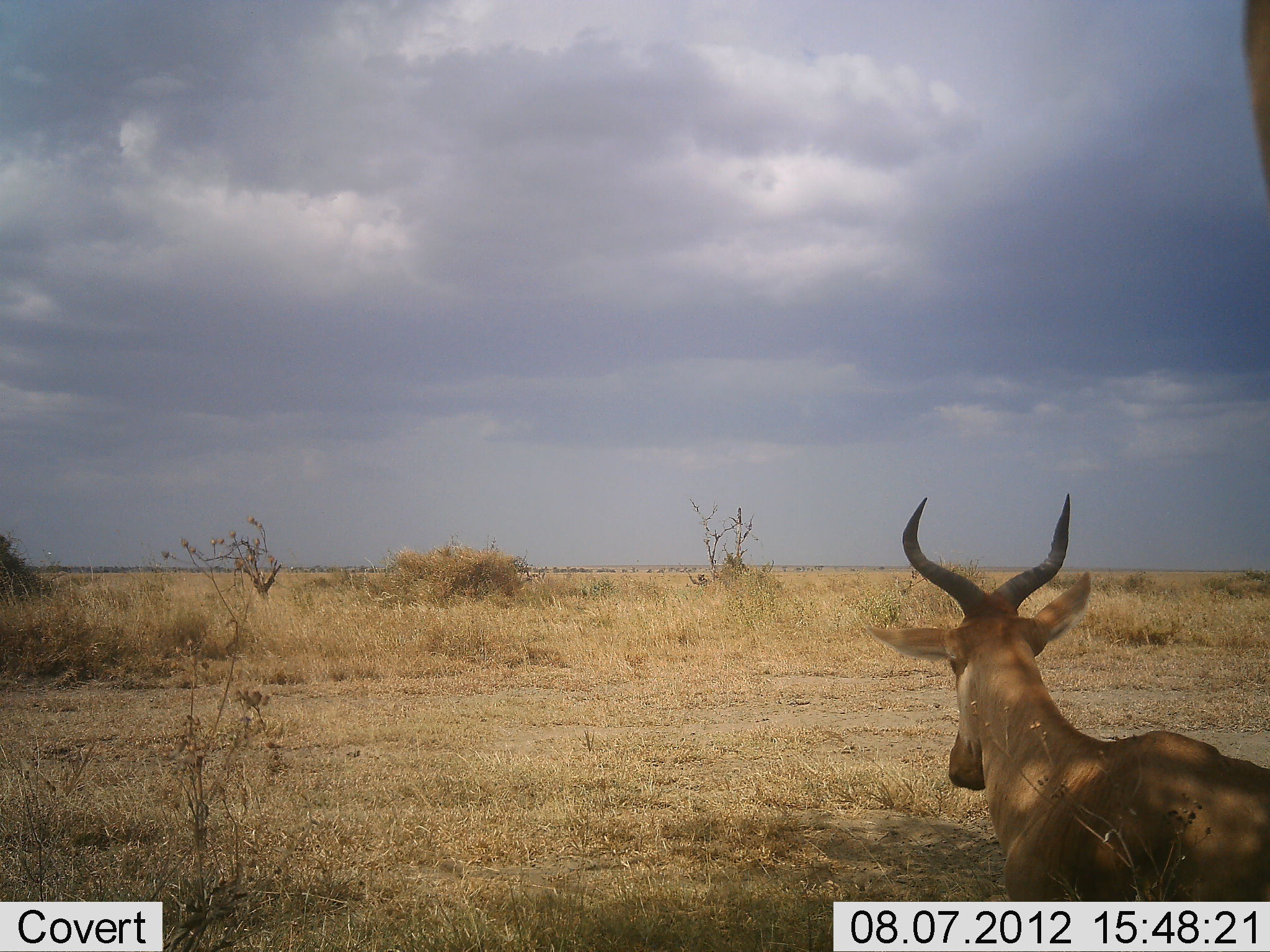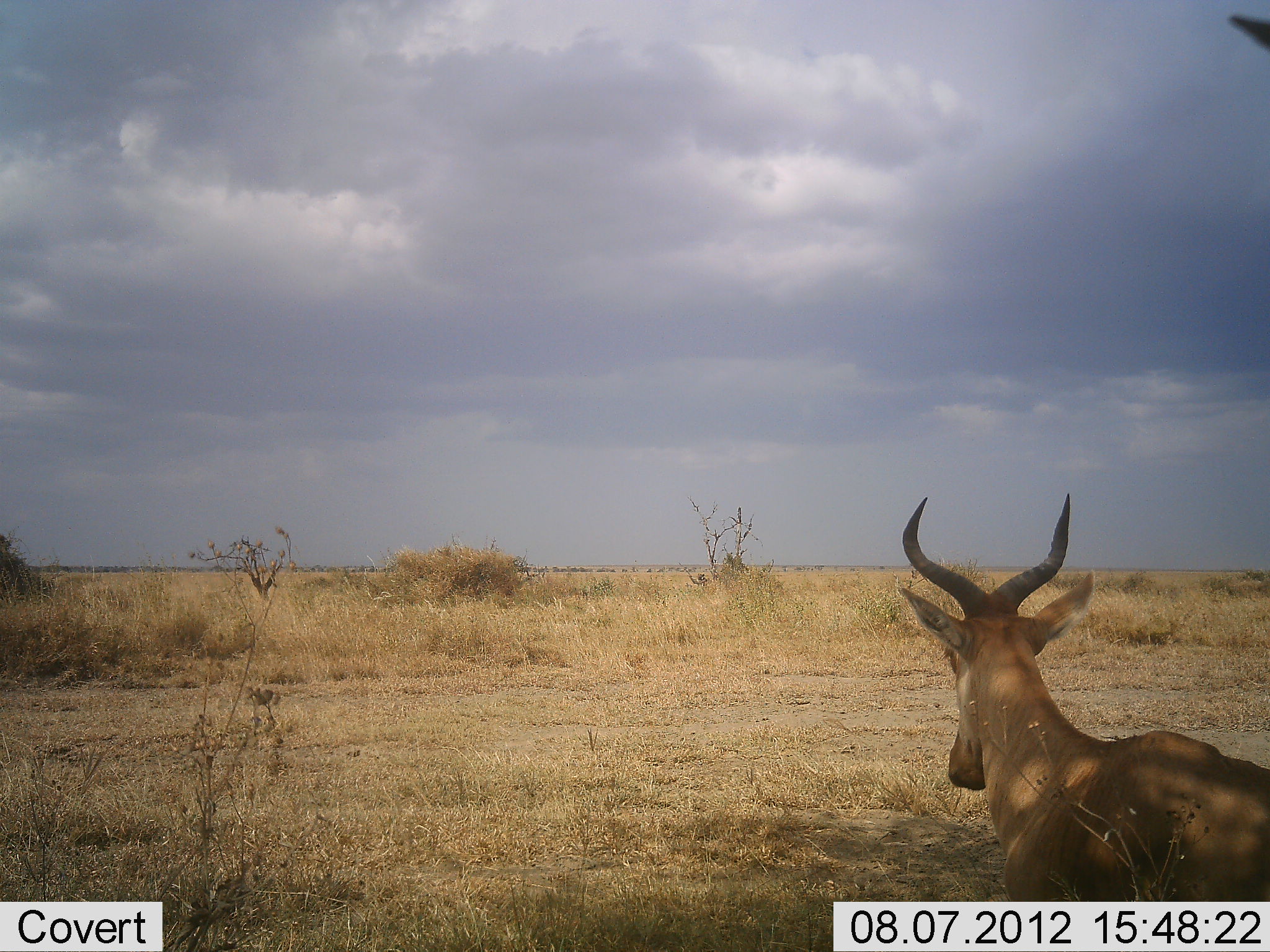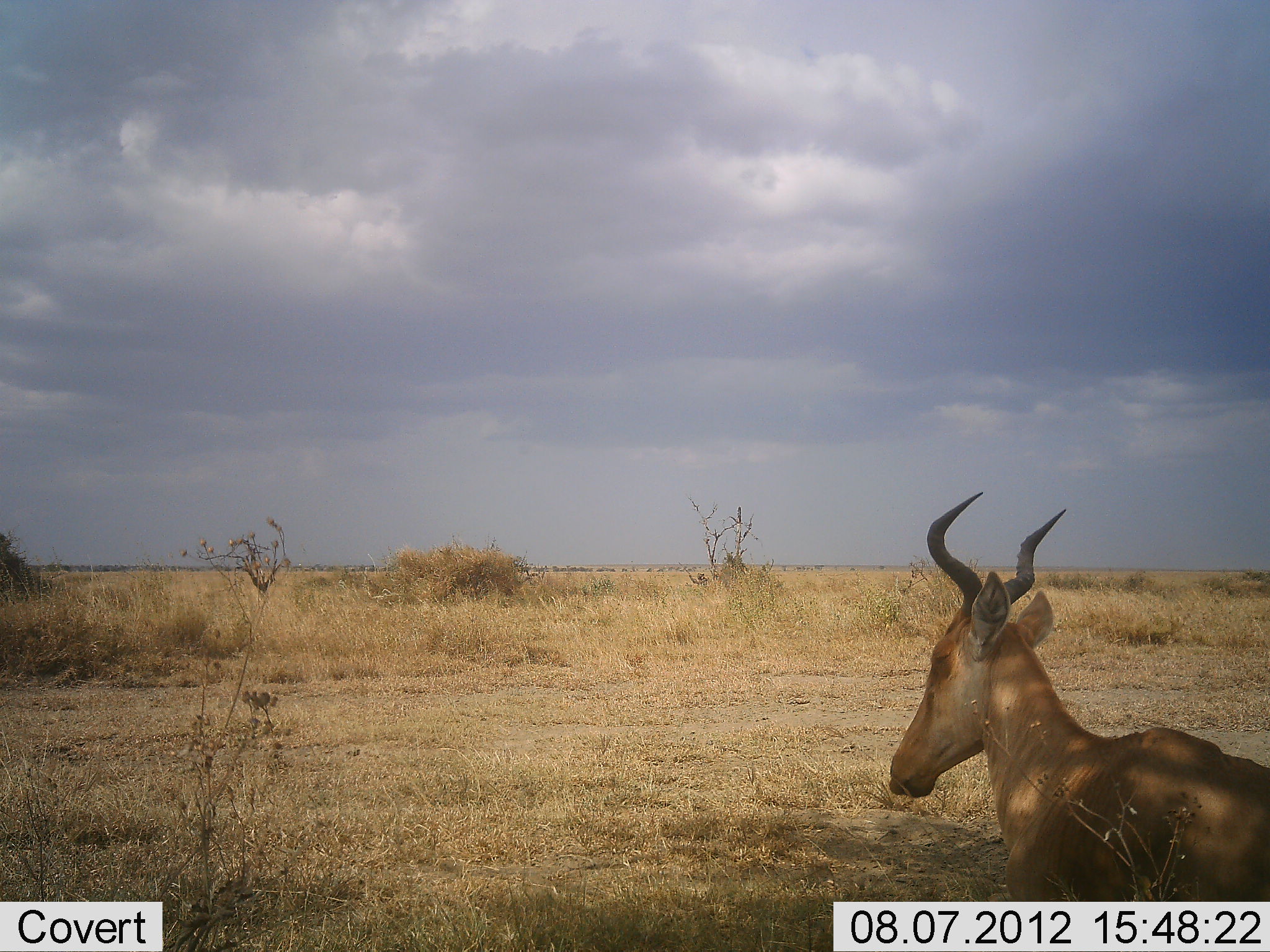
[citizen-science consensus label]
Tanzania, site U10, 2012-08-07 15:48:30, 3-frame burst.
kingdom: Animalia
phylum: Chordata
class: Mammalia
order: Artiodactyla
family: Bovidae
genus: Alcelaphus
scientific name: Alcelaphus buselaphus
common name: hartebeest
Hartebeest (Alcelaphus buselaphus), count 1. Behavior (volunteer vote fractions): standing 20%, resting 70%, moving 10%, interacting 0%. Young present (vote fraction): 0%. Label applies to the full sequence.